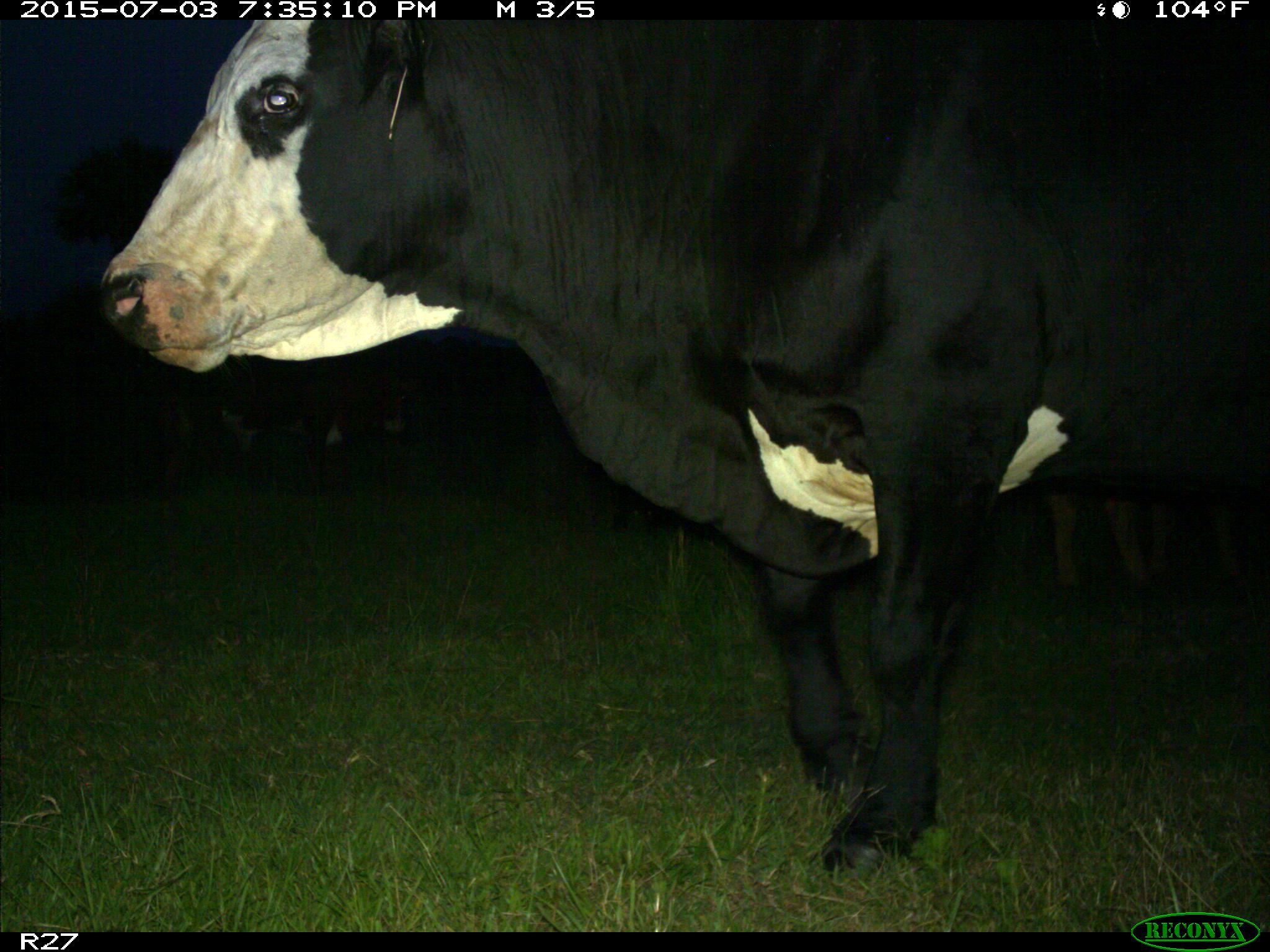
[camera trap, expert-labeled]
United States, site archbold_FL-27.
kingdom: Animalia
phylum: Chordata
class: Mammalia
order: Artiodactyla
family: Bovidae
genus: Bos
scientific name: Bos taurus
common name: domestic cow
Bos taurus (domestic cow).